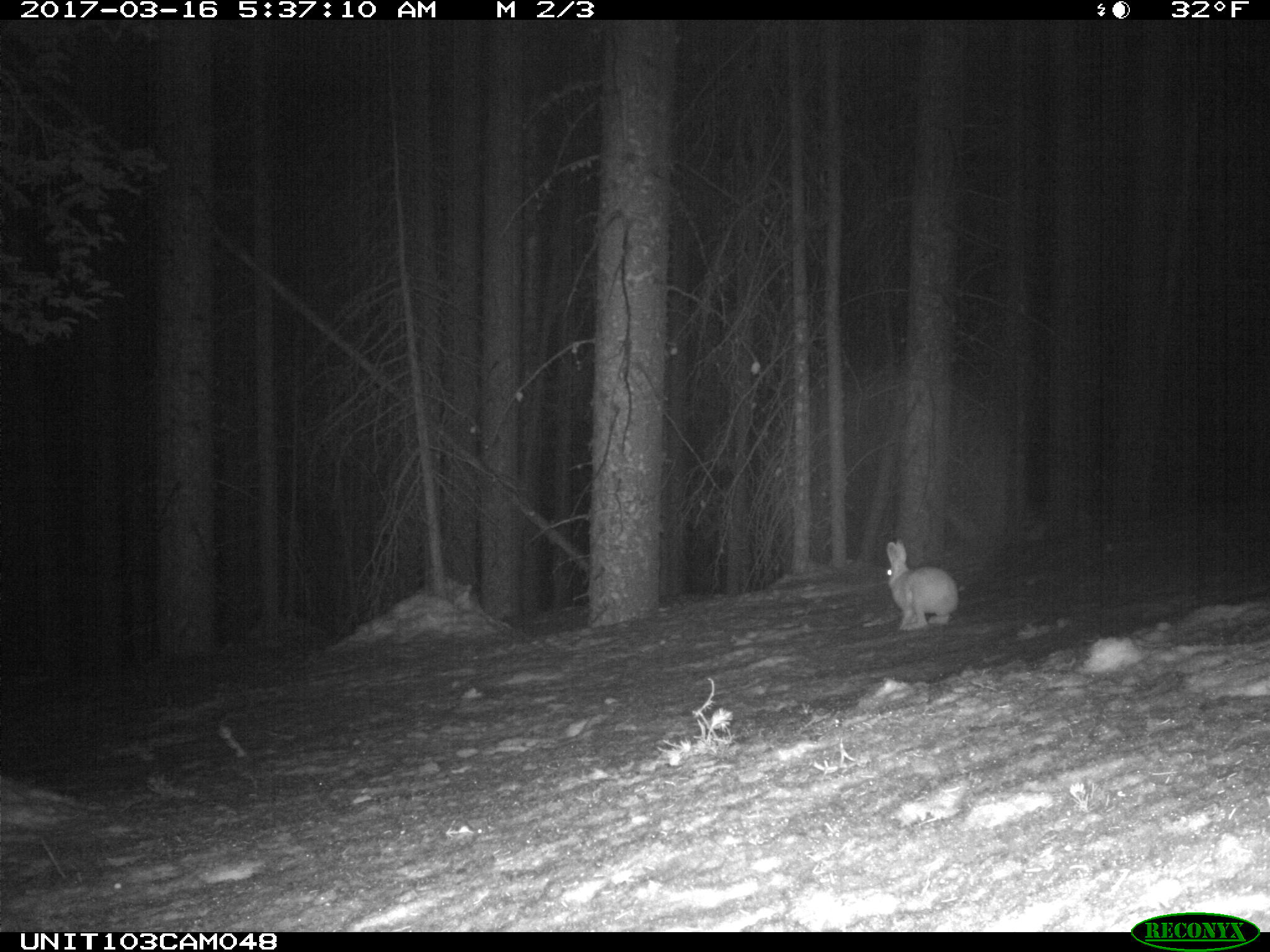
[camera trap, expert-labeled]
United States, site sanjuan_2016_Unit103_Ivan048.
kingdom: Animalia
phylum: Chordata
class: Mammalia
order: Lagomorpha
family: Leporidae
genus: Lepus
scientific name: Lepus americanus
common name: snowshoe hare